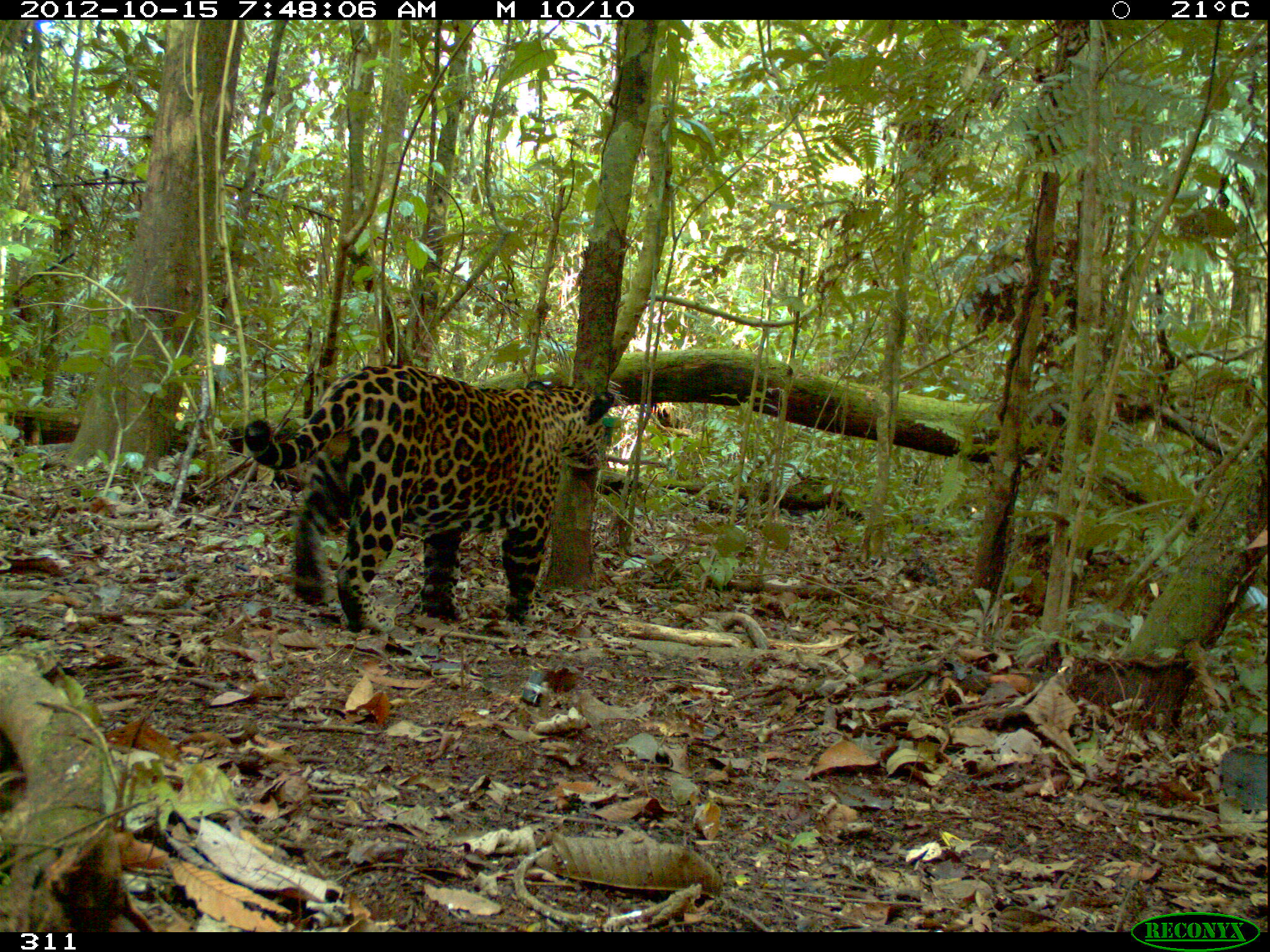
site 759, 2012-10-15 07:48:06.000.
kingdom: Animalia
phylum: Chordata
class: Mammalia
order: Carnivora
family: Felidae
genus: Panthera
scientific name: Panthera onca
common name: jaguar